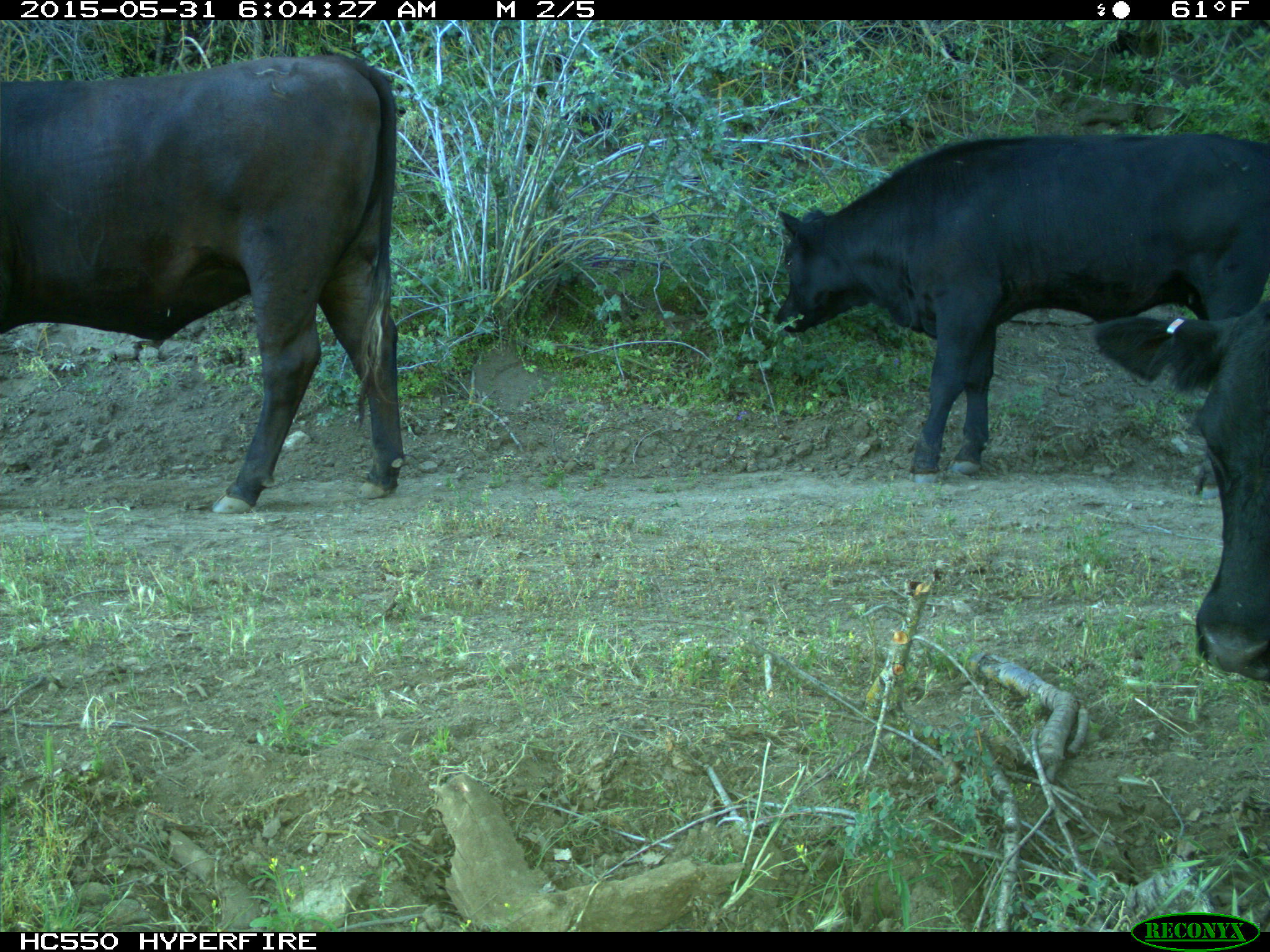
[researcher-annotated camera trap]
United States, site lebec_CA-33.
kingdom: Animalia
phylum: Chordata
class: Mammalia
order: Artiodactyla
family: Bovidae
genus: Bos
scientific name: Bos taurus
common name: domestic cow